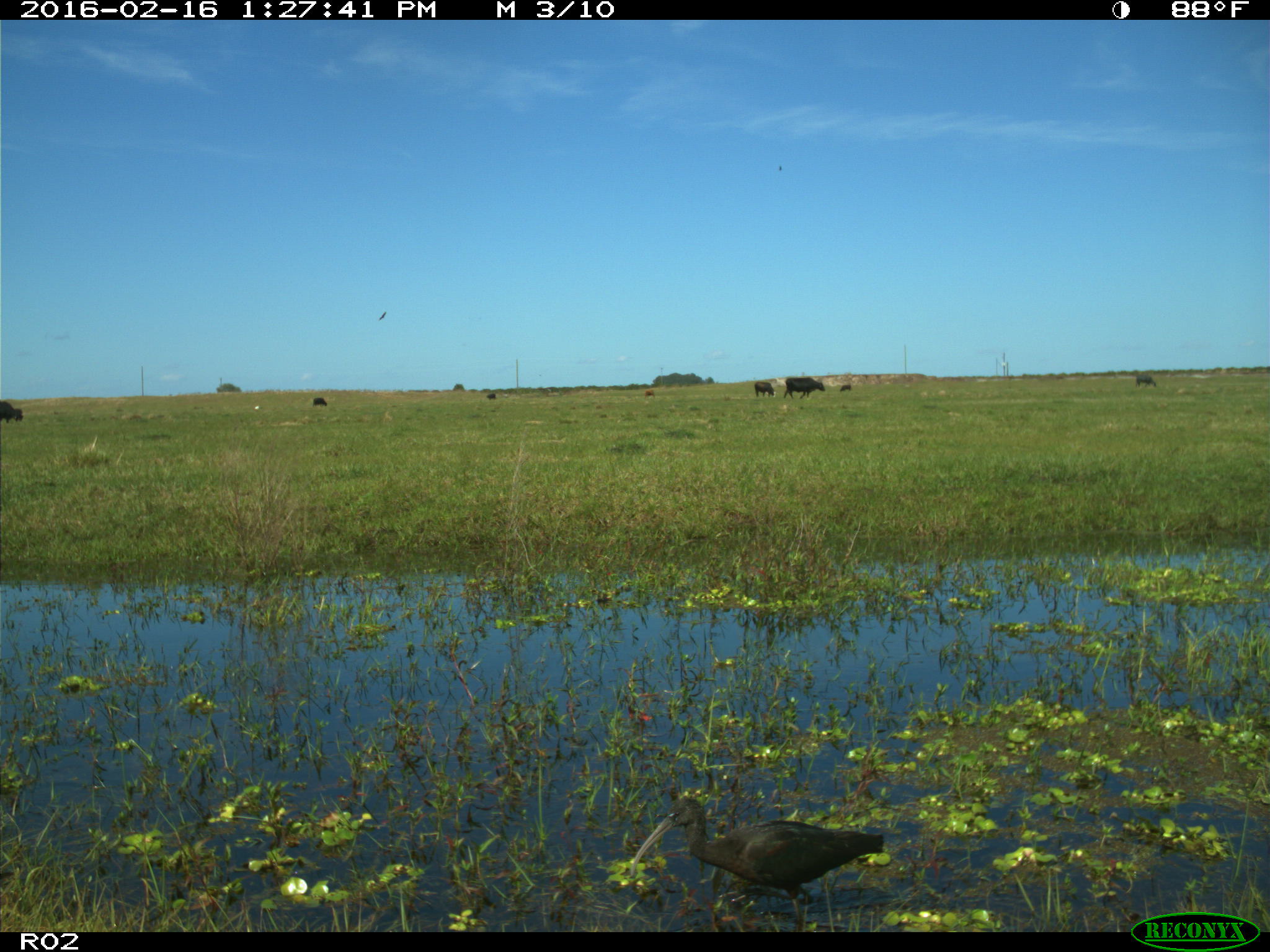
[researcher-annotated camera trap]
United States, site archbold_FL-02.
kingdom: Animalia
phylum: Chordata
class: Aves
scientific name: Aves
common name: birds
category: unidentified bird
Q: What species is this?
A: Unidentified bird (birds) (Aves).